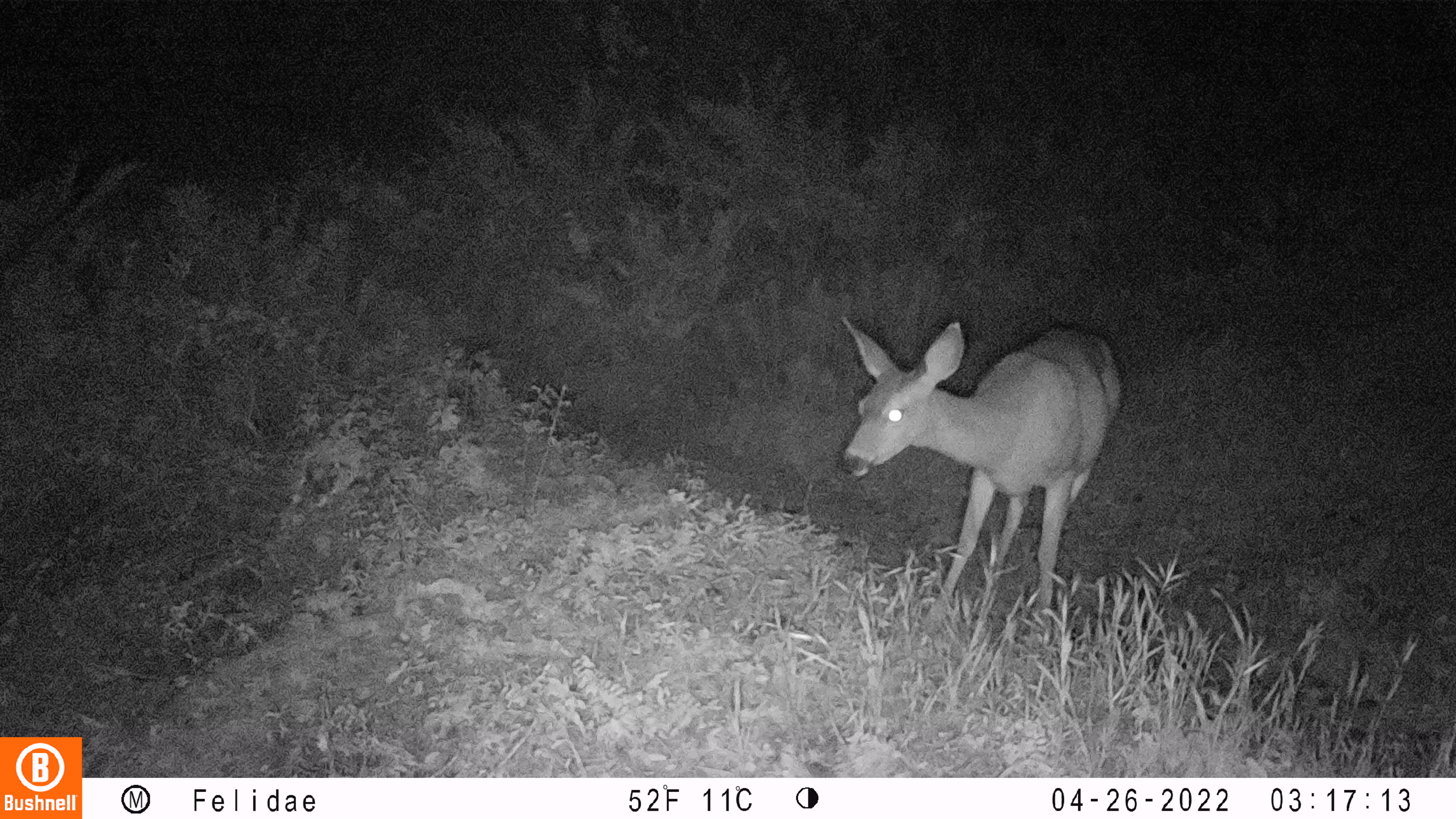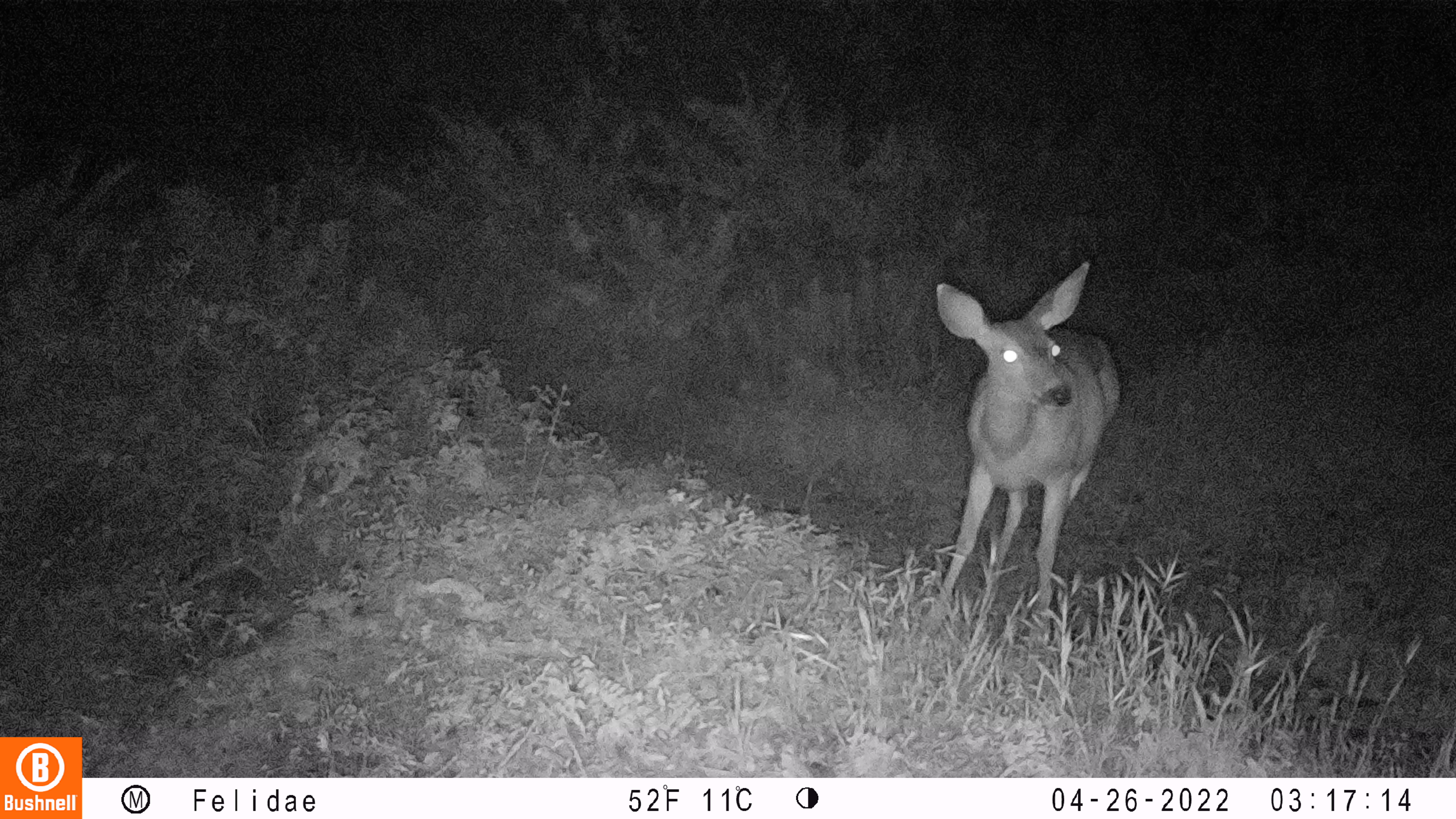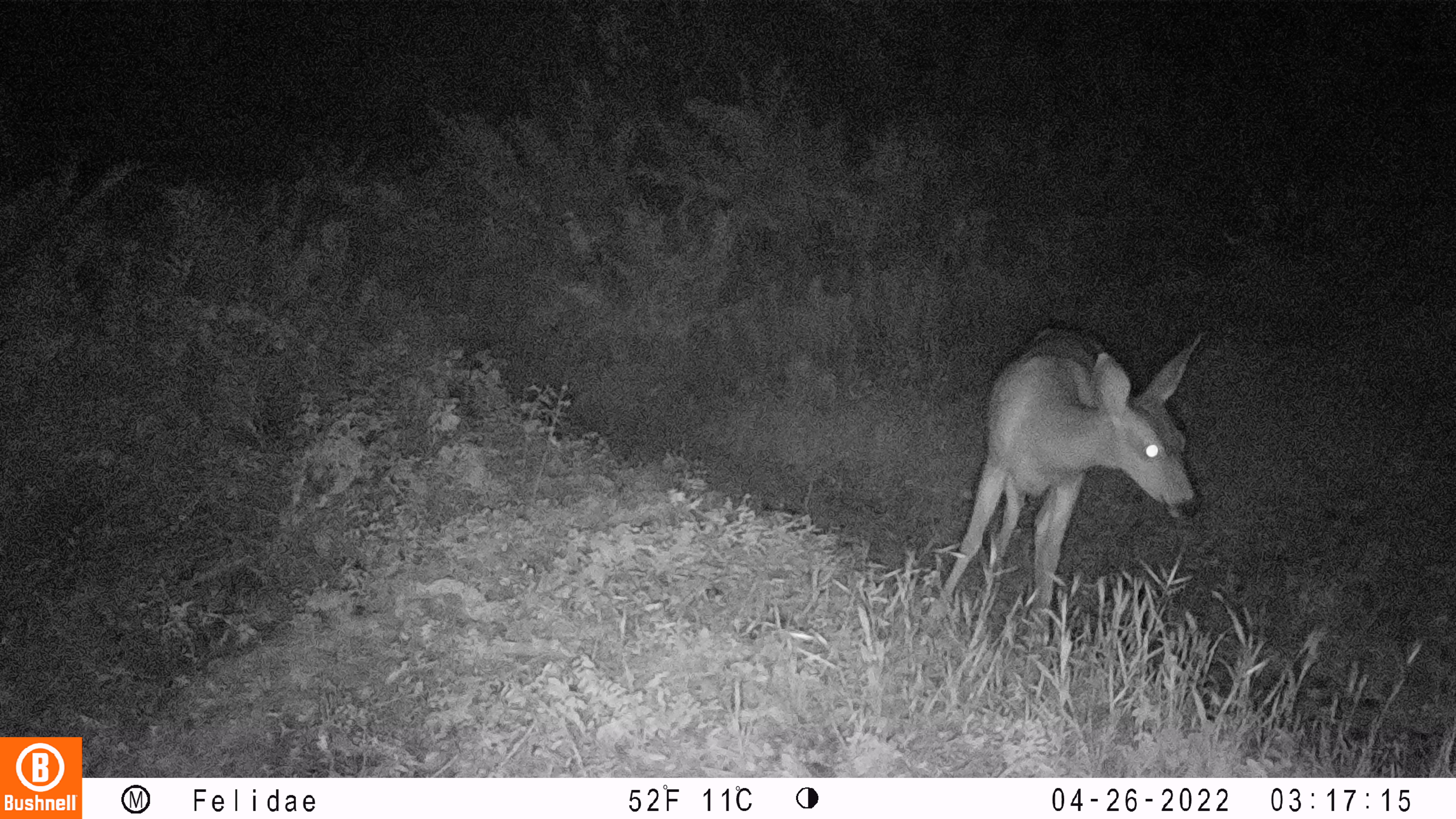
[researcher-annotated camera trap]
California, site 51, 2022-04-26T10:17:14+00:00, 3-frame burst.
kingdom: Animalia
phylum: Chordata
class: Mammalia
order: Artiodactyla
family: Cervidae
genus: Odocoileus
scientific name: Odocoileus hemionus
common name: mule deer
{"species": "mule deer (Odocoileus hemionus)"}